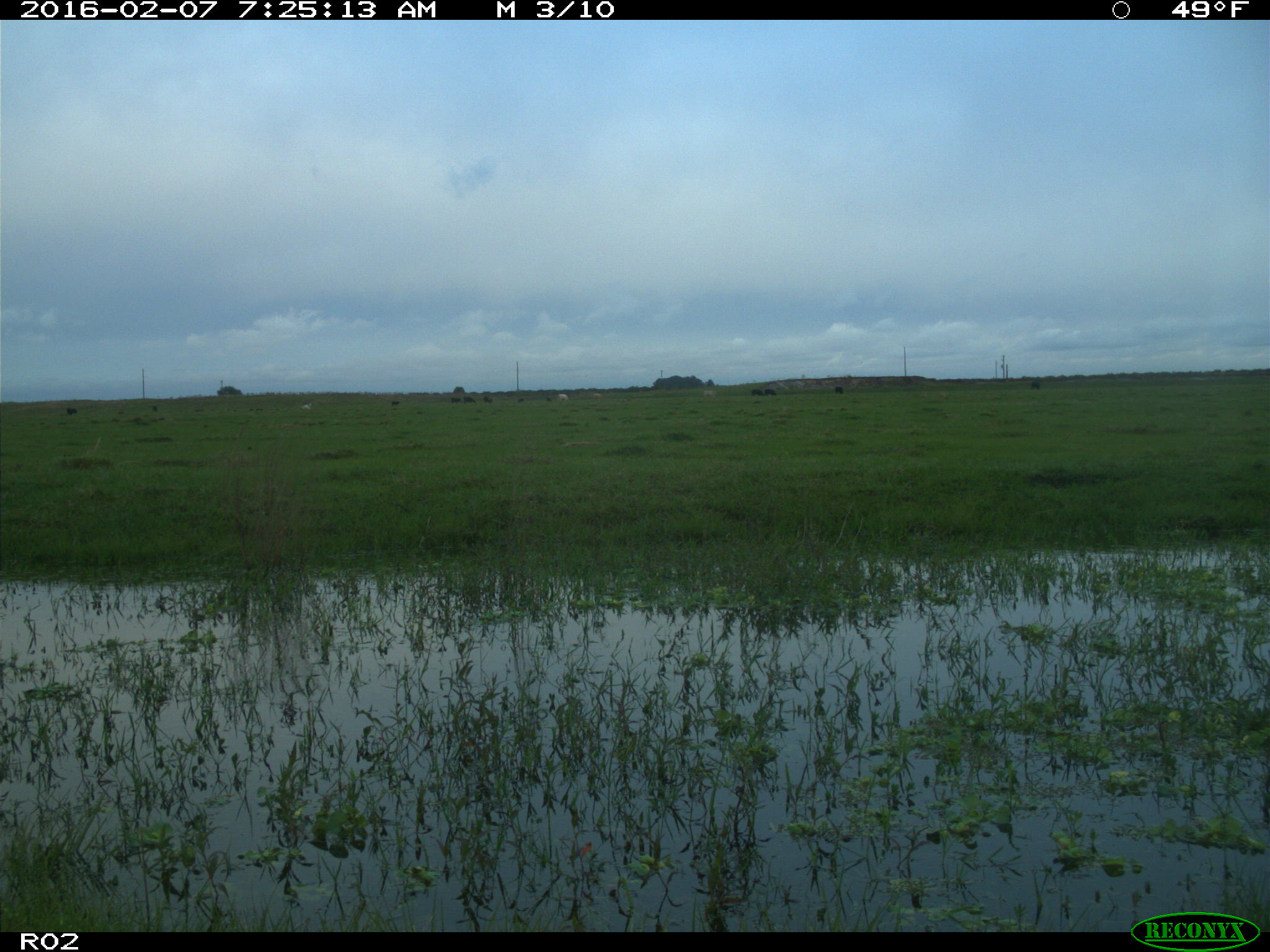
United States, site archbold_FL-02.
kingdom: Animalia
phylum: Chordata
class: Mammalia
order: Artiodactyla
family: Bovidae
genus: Bos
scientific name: Bos taurus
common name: domestic cow